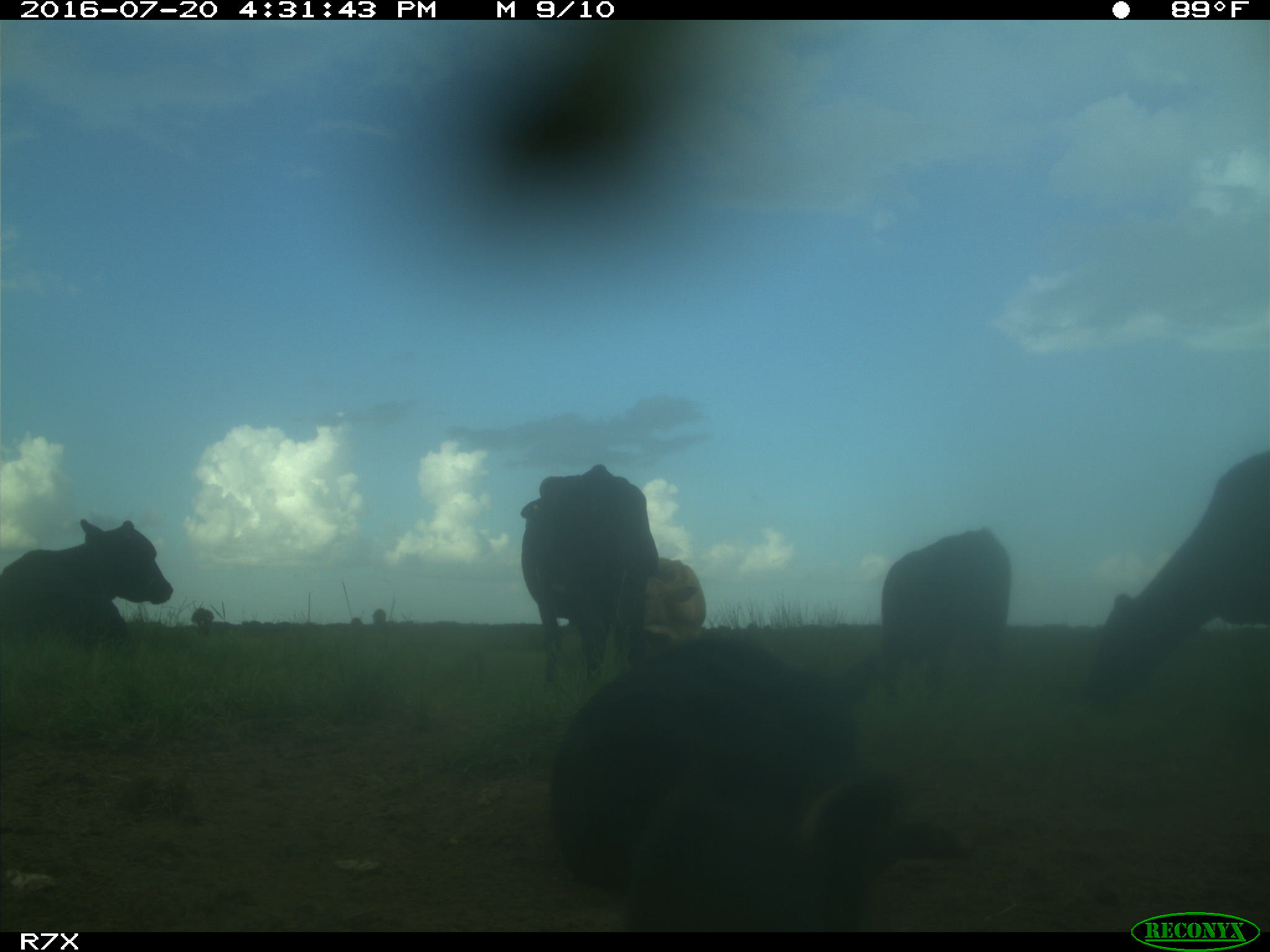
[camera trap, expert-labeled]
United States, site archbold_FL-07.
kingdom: Animalia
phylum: Chordata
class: Mammalia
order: Artiodactyla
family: Bovidae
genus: Bos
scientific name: Bos taurus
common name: domestic cow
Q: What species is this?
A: Bos taurus (domestic cow).